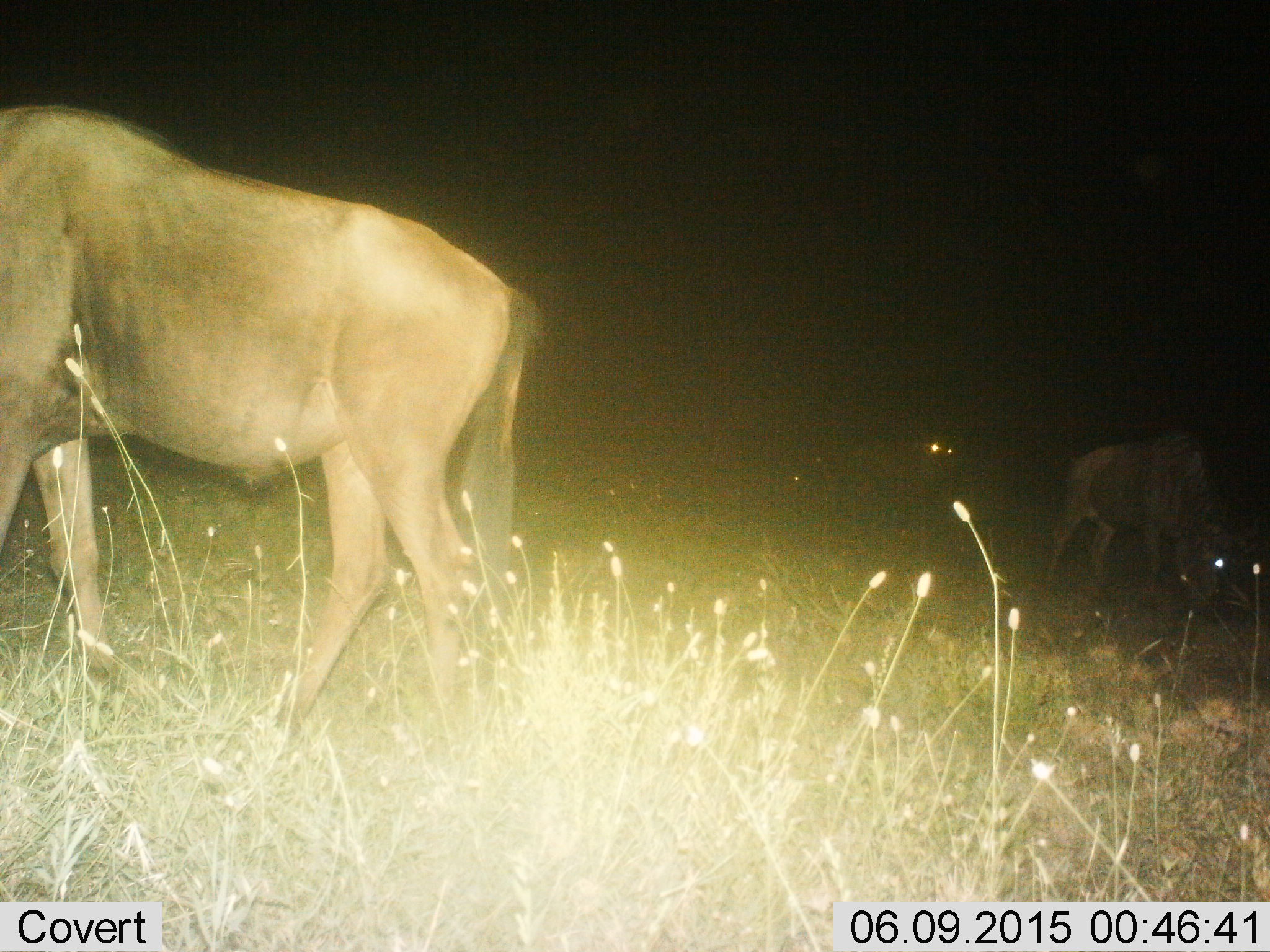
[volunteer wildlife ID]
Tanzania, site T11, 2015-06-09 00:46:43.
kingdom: Animalia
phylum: Chordata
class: Mammalia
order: Artiodactyla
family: Bovidae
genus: Connochaetes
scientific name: Connochaetes taurinus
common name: blue wildebeest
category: wildebeest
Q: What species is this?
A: Wildebeest (blue wildebeest) (Connochaetes taurinus).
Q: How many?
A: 3.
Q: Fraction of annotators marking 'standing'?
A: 60%.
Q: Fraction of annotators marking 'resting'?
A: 0%.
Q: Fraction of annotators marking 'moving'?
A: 20%.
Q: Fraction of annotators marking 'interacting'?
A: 0%.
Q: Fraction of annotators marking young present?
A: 0%.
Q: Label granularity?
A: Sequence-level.